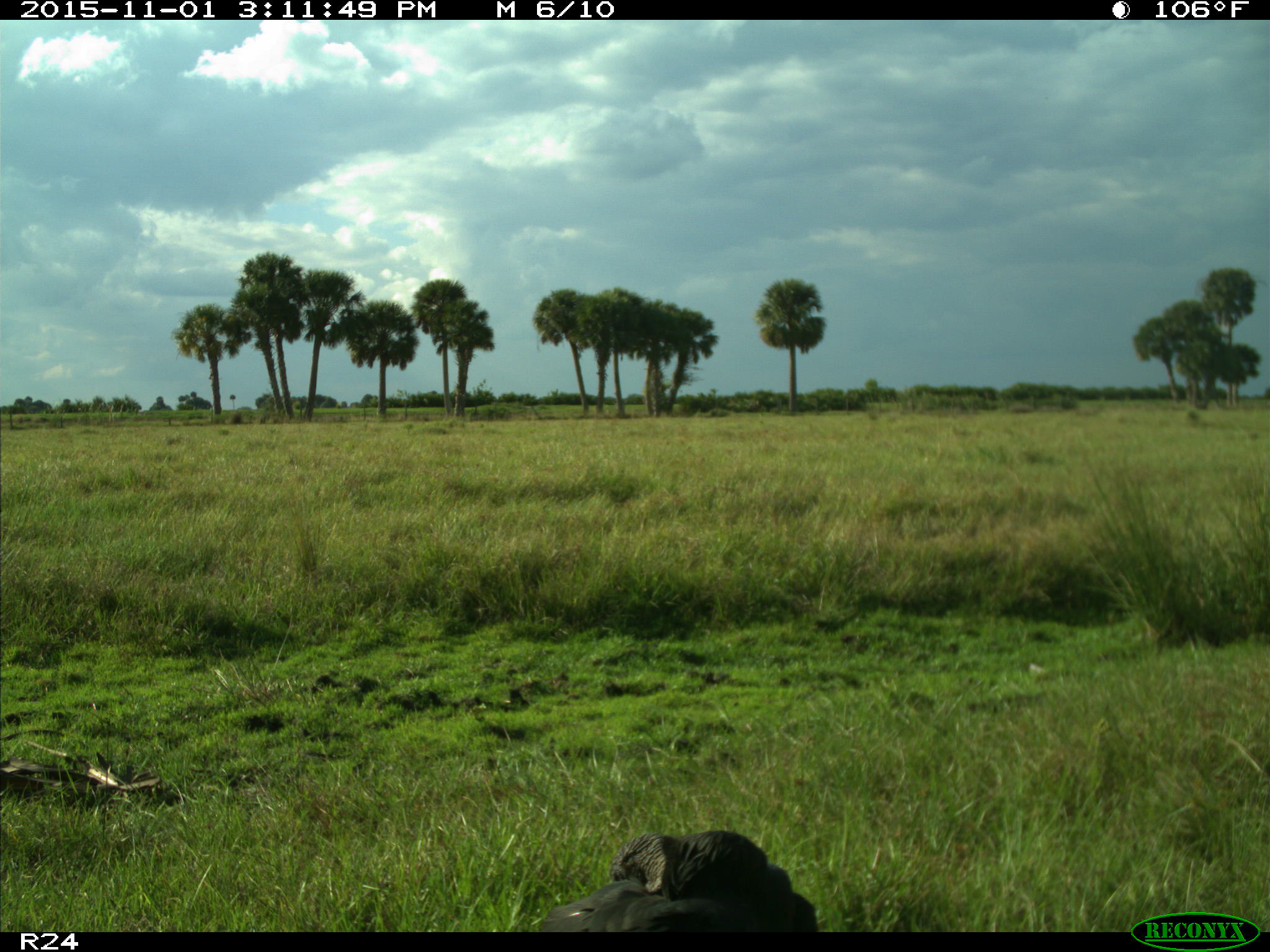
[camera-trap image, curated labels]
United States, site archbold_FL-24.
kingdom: Animalia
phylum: Chordata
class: Aves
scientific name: Aves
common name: birds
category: unidentified bird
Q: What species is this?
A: Unidentified bird (birds) (Aves).